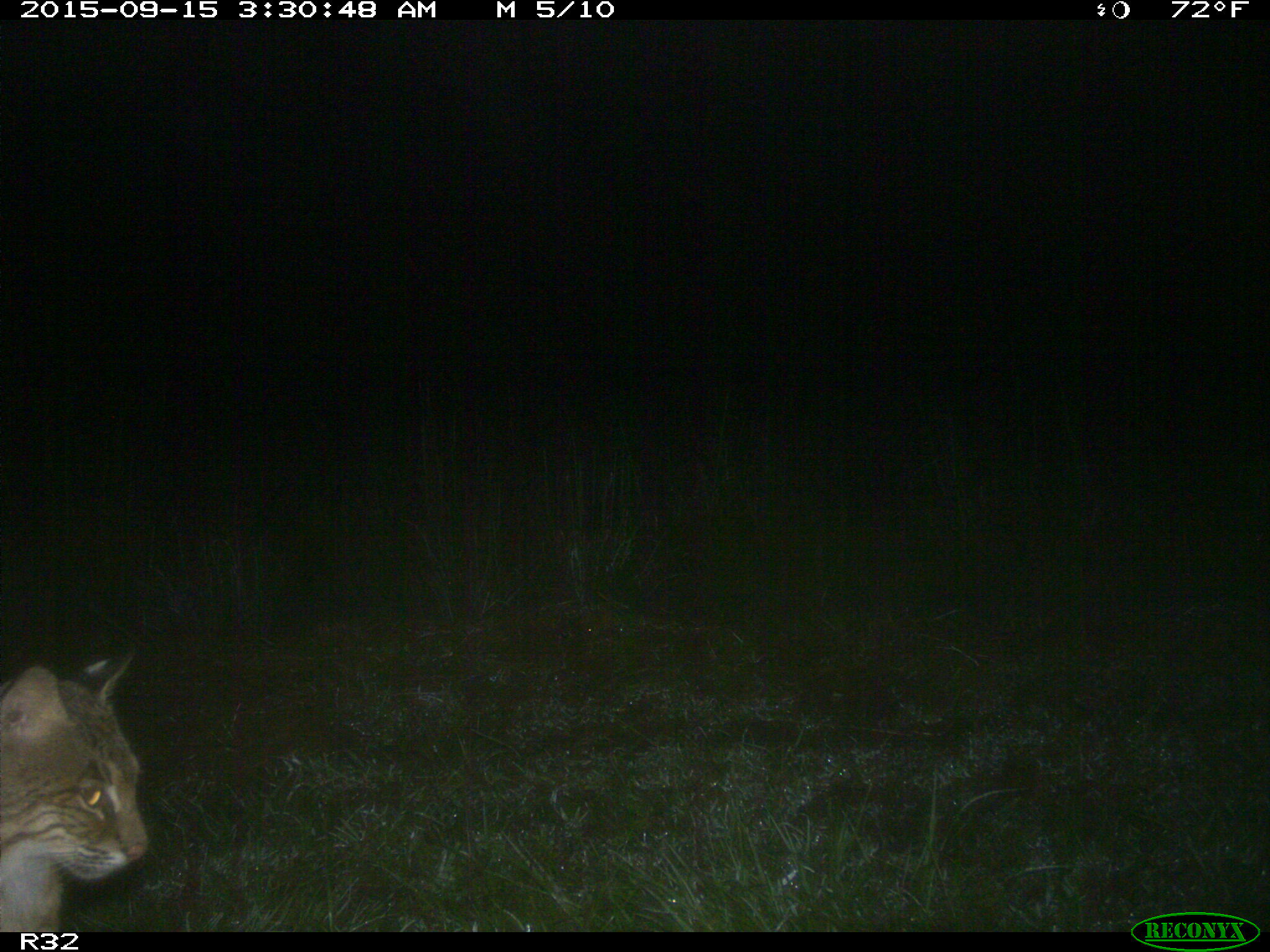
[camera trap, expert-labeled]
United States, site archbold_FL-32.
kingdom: Animalia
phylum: Chordata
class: Mammalia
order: Carnivora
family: Felidae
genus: Lynx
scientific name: Lynx rufus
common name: bobcat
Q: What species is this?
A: Lynx rufus (bobcat).